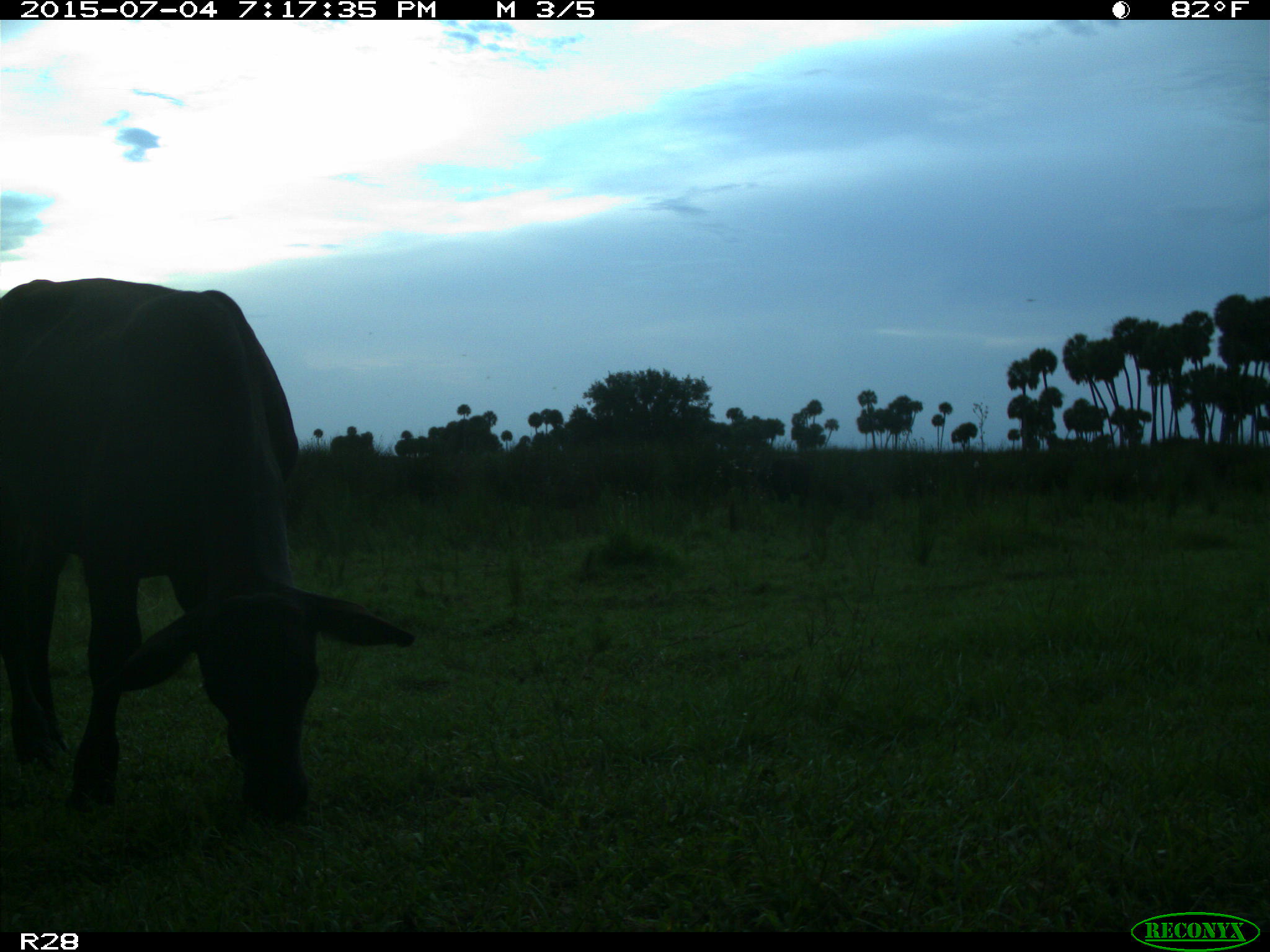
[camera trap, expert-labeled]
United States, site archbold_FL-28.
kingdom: Animalia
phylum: Chordata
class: Mammalia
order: Artiodactyla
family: Bovidae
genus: Bos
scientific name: Bos taurus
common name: domestic cow